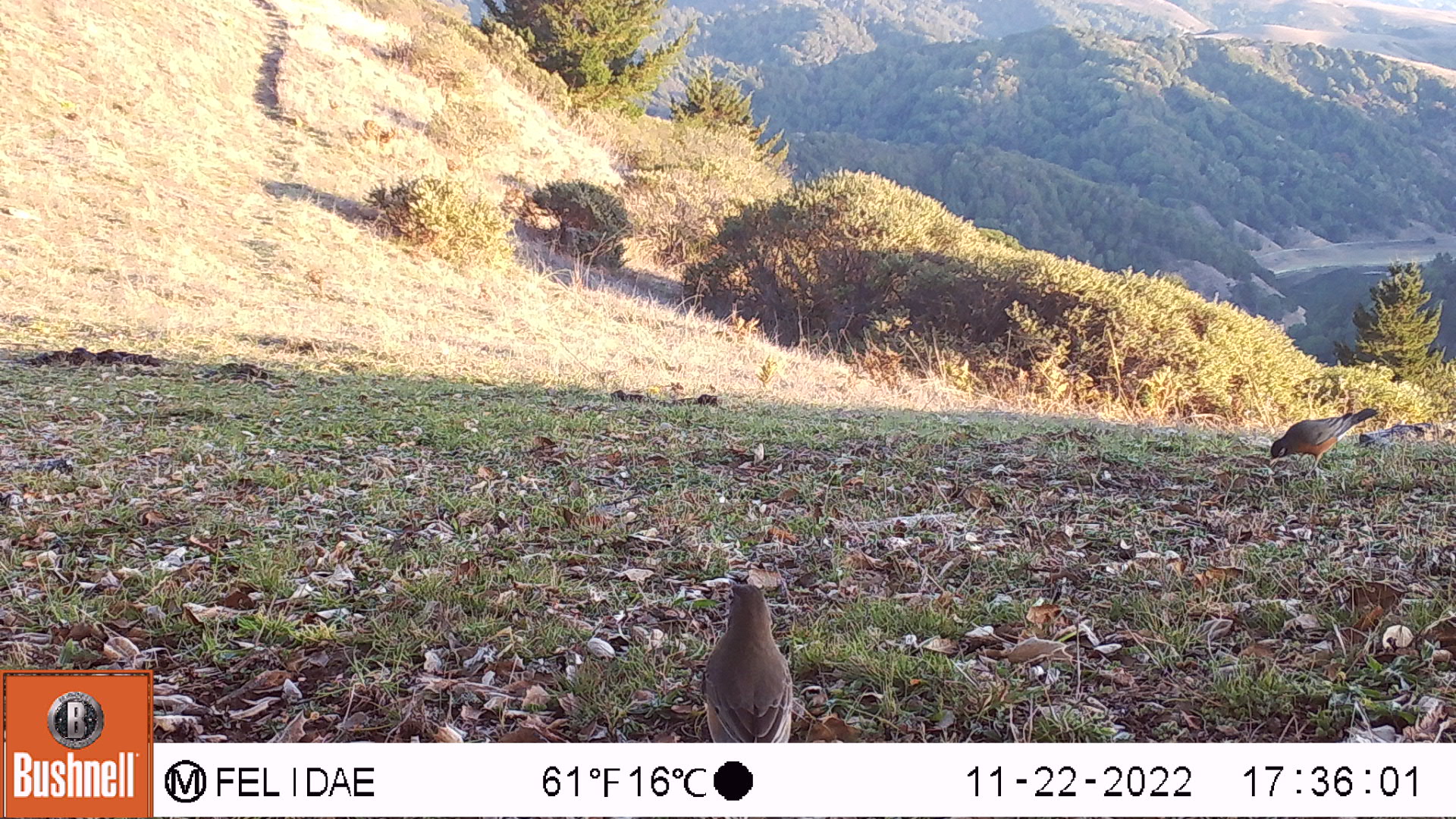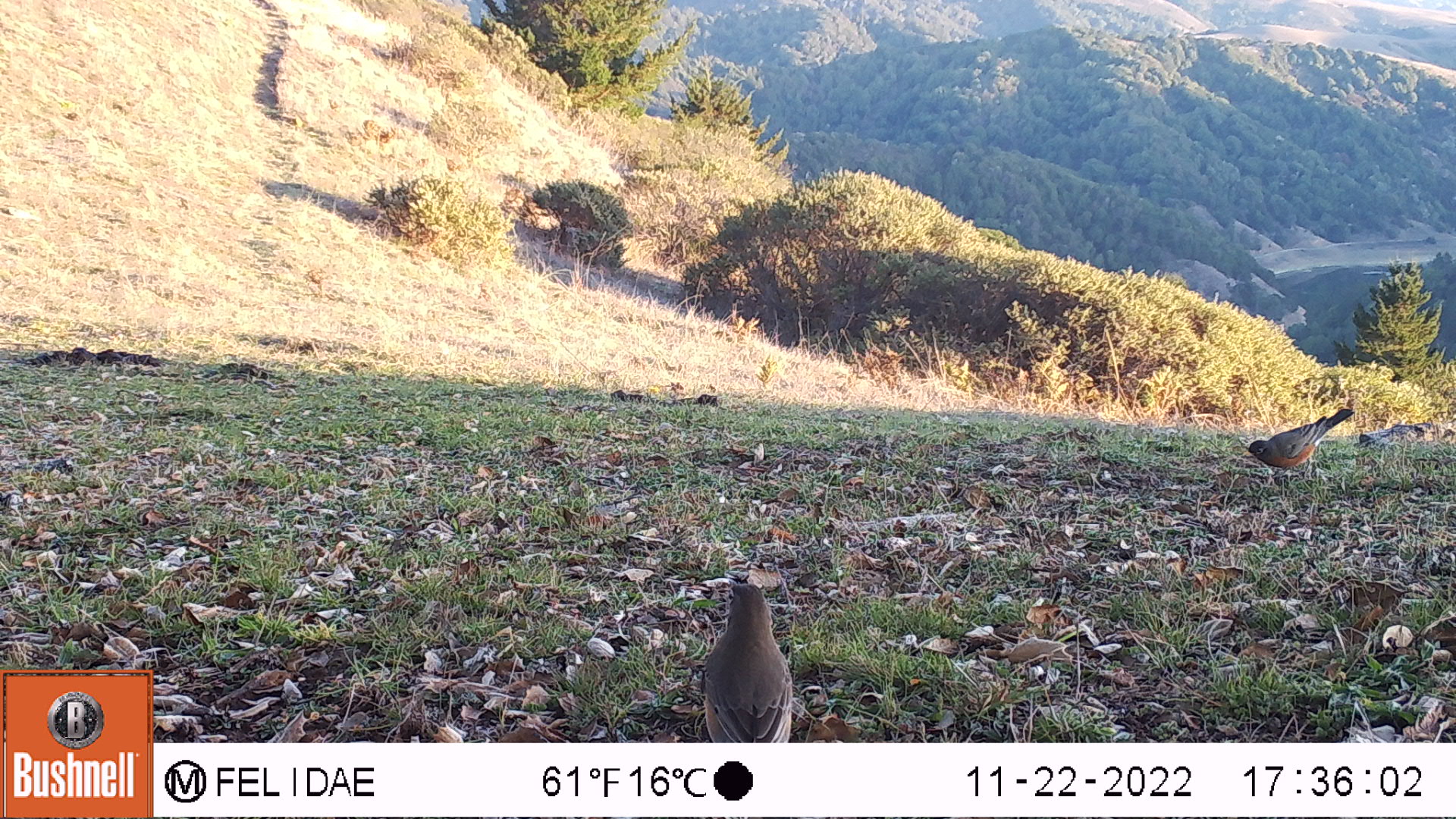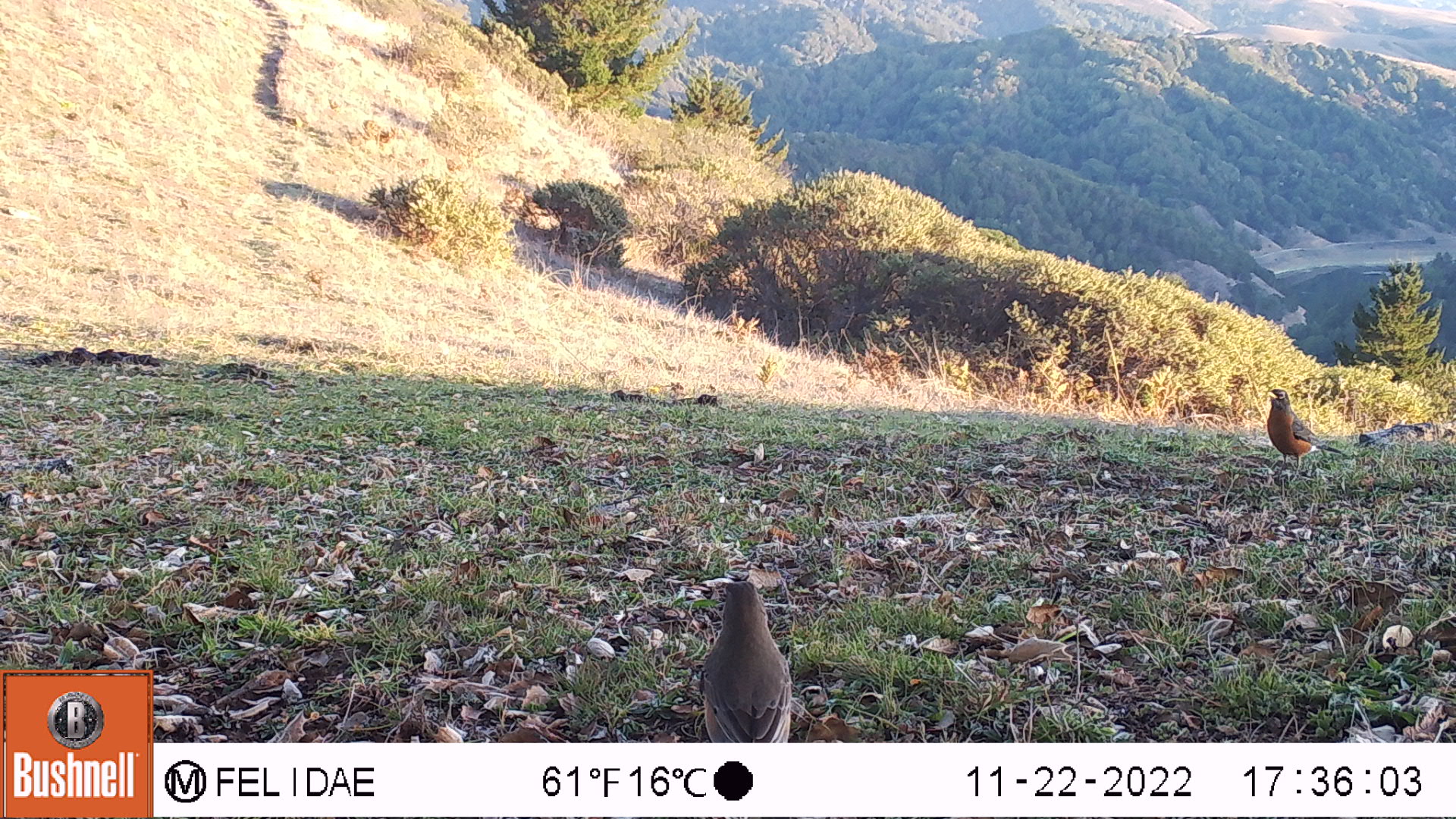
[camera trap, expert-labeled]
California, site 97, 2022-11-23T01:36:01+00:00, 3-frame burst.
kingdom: Animalia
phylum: Chordata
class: Aves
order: Passeriformes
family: Turdidae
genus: Turdus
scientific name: Turdus migratorius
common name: american robin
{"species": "american robin (Turdus migratorius)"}